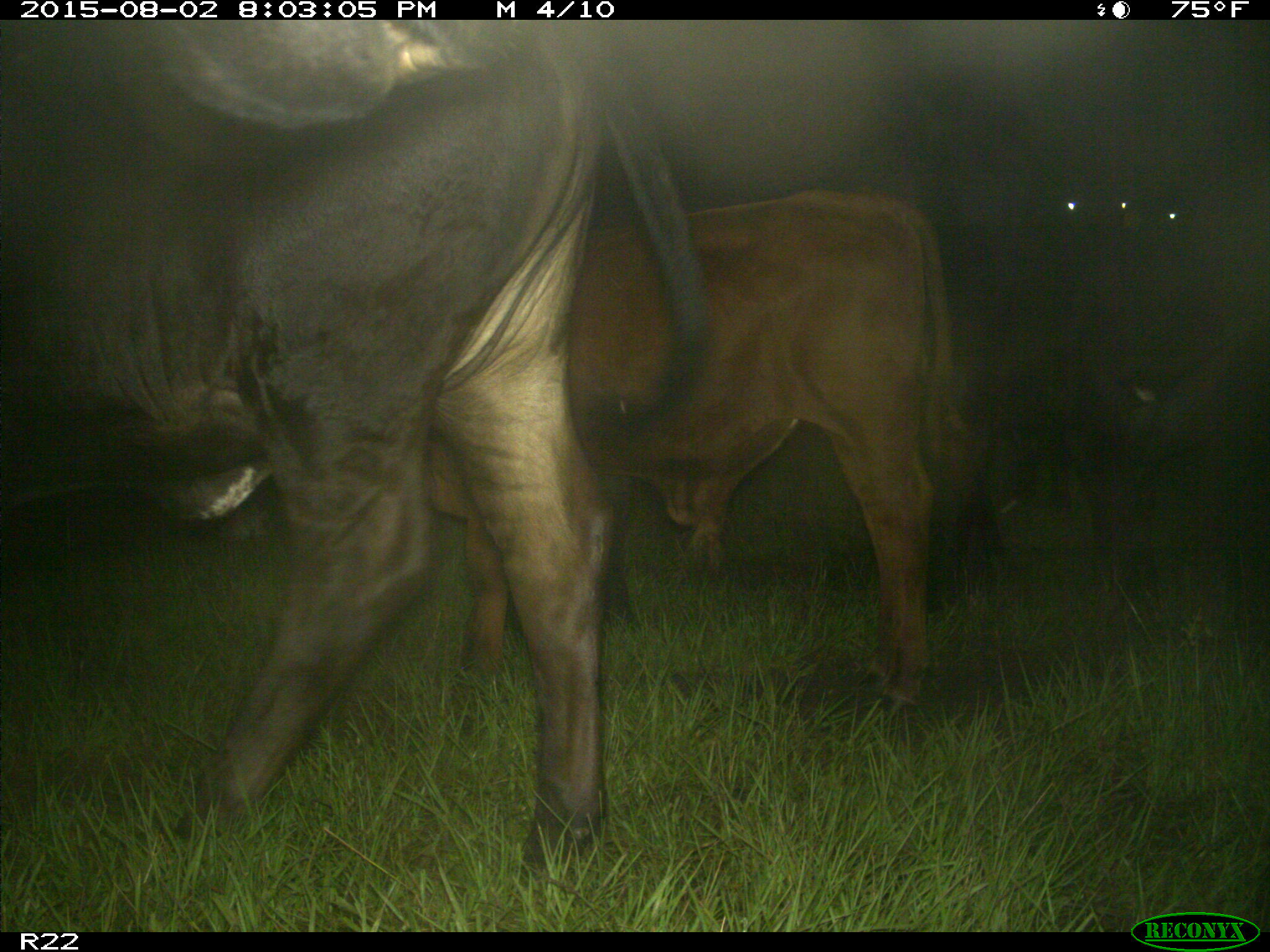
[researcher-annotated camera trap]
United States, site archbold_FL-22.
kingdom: Animalia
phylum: Chordata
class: Mammalia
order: Artiodactyla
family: Bovidae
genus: Bos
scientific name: Bos taurus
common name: domestic cow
Bos taurus (domestic cow).